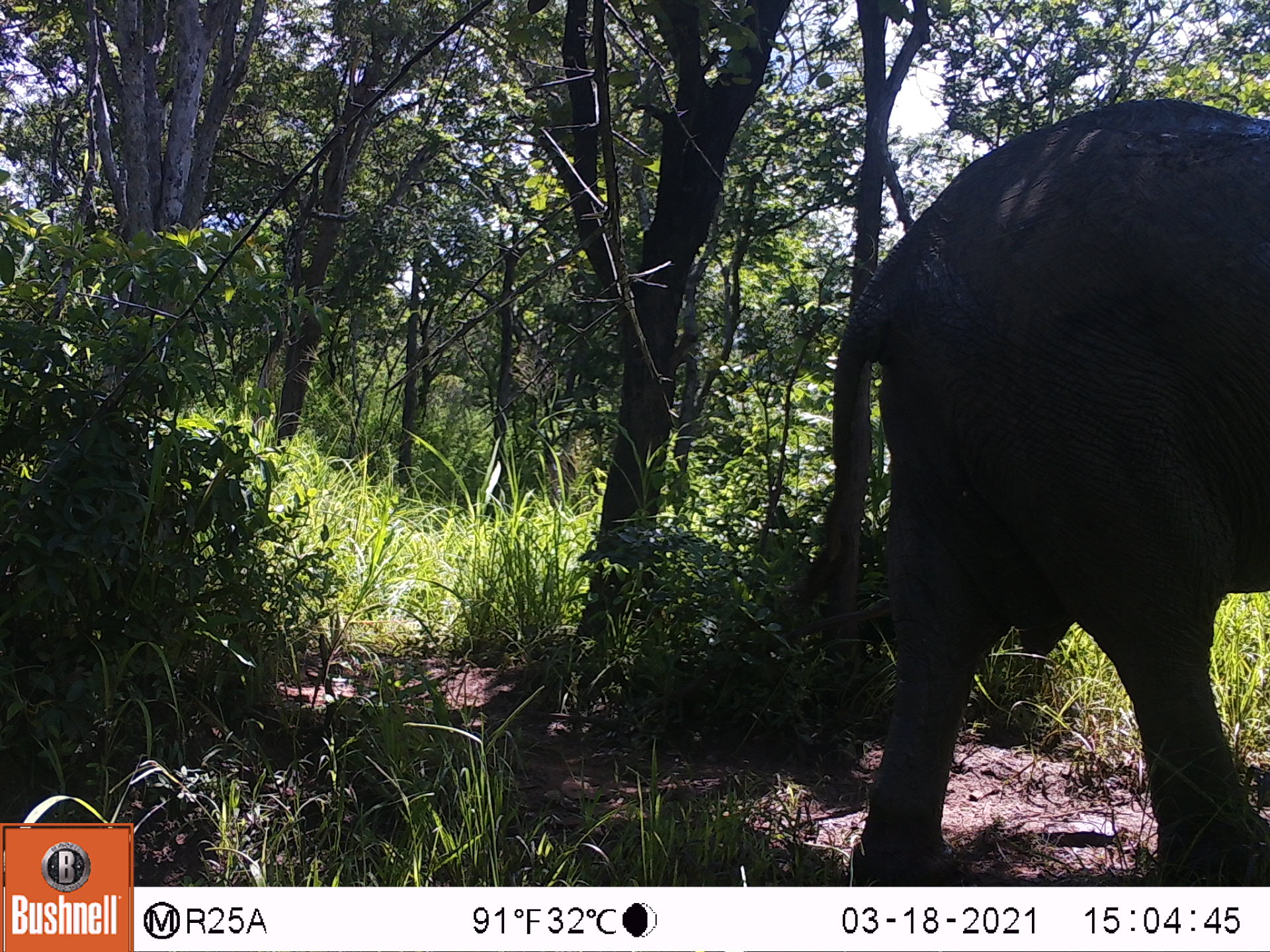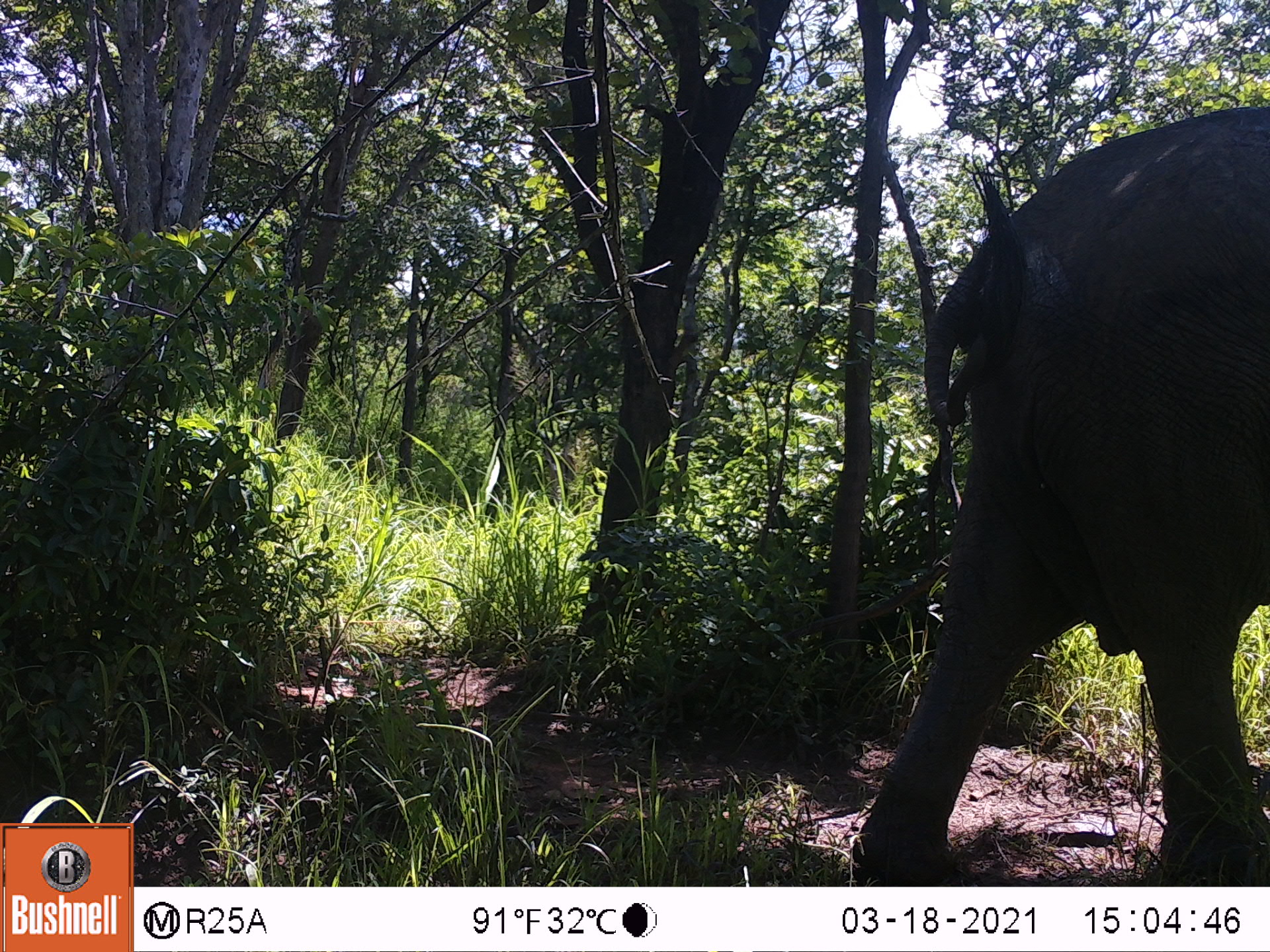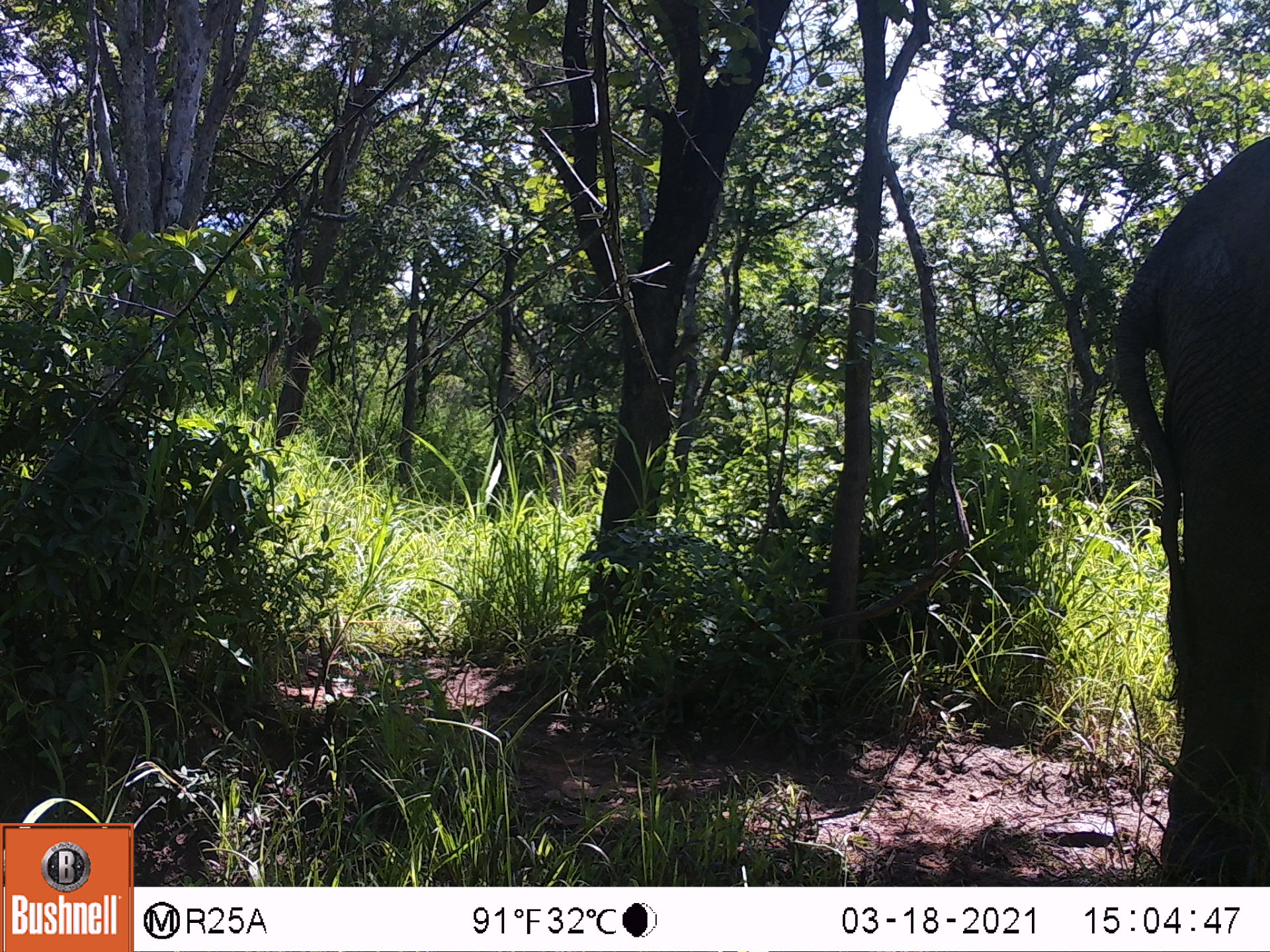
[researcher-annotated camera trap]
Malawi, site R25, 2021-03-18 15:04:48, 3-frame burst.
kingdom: Animalia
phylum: Chordata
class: Mammalia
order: Proboscidea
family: Elephantidae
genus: Loxodonta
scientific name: Loxodonta africana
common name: african savanna elephant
African savanna elephant (Loxodonta africana), count 1.